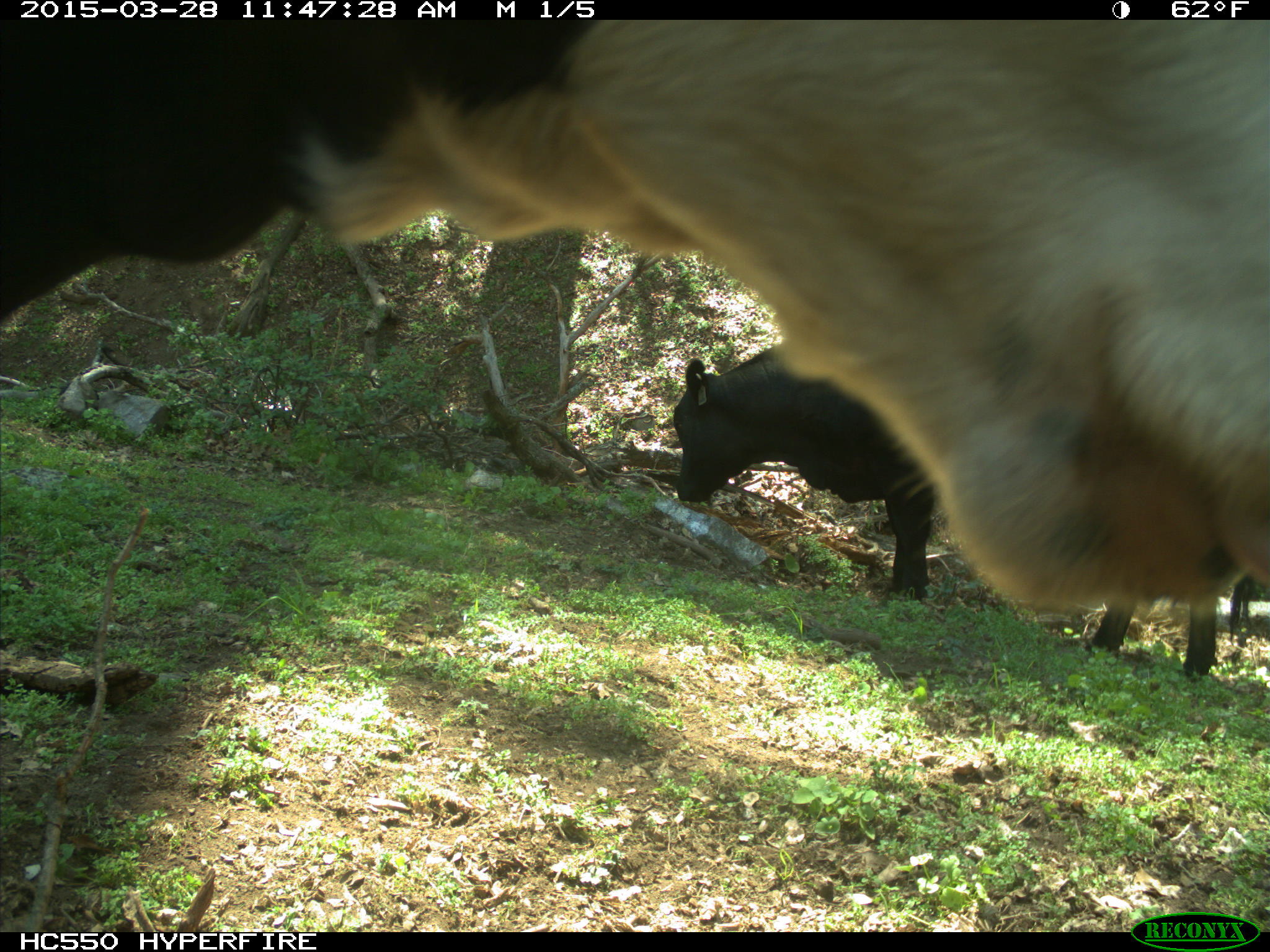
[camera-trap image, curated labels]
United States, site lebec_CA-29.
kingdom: Animalia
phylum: Chordata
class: Mammalia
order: Artiodactyla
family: Bovidae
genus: Bos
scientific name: Bos taurus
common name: domestic cow